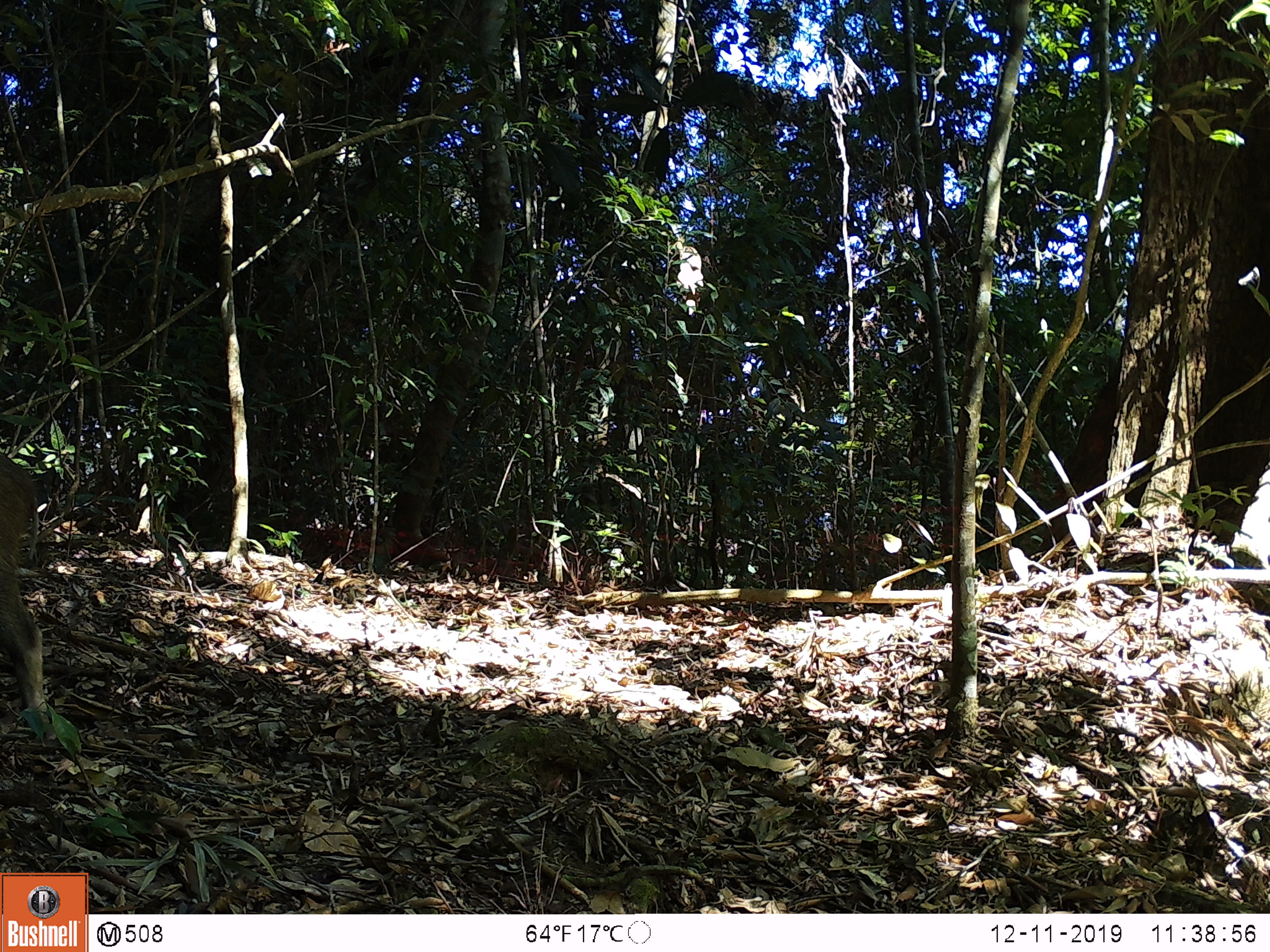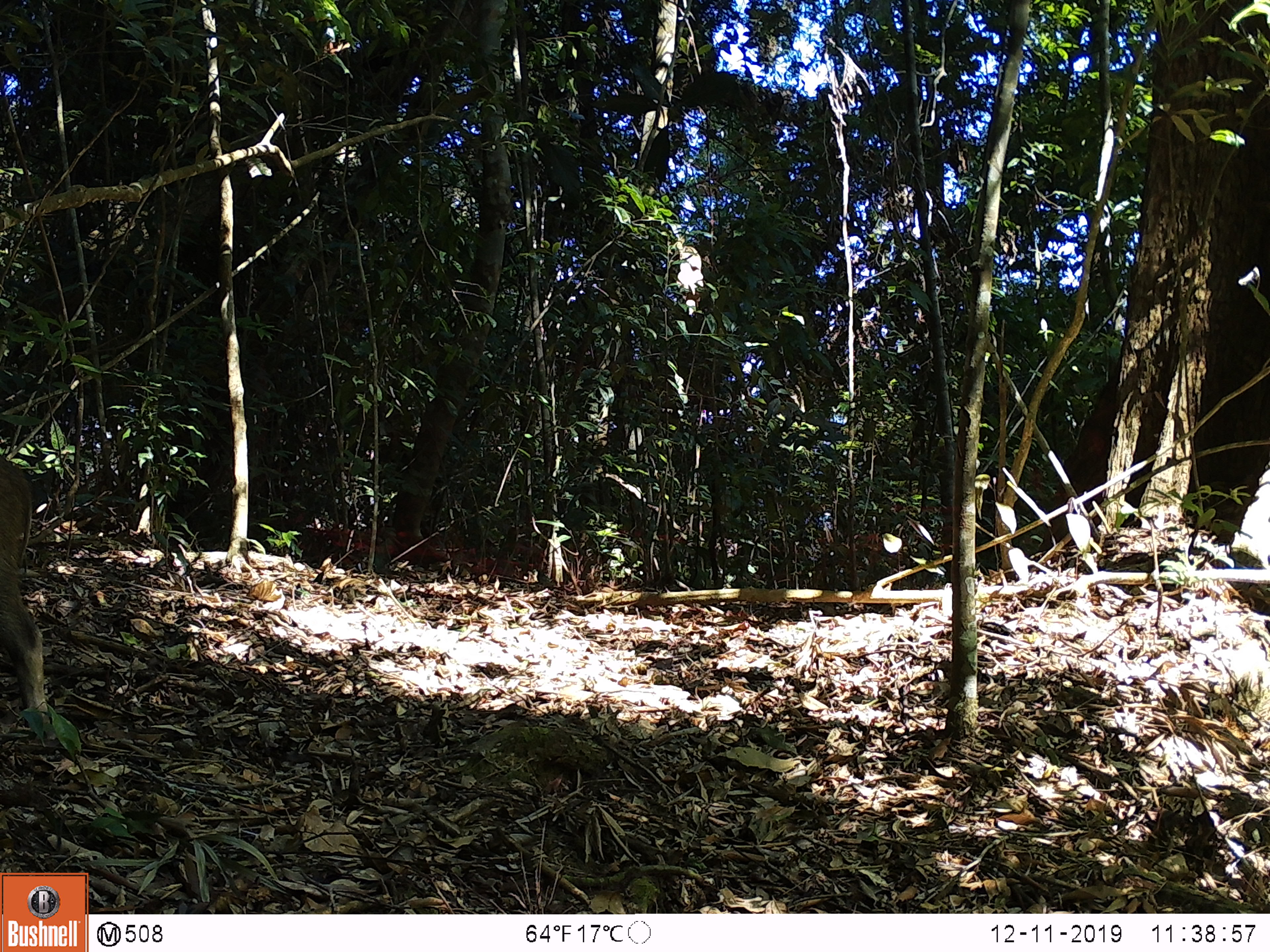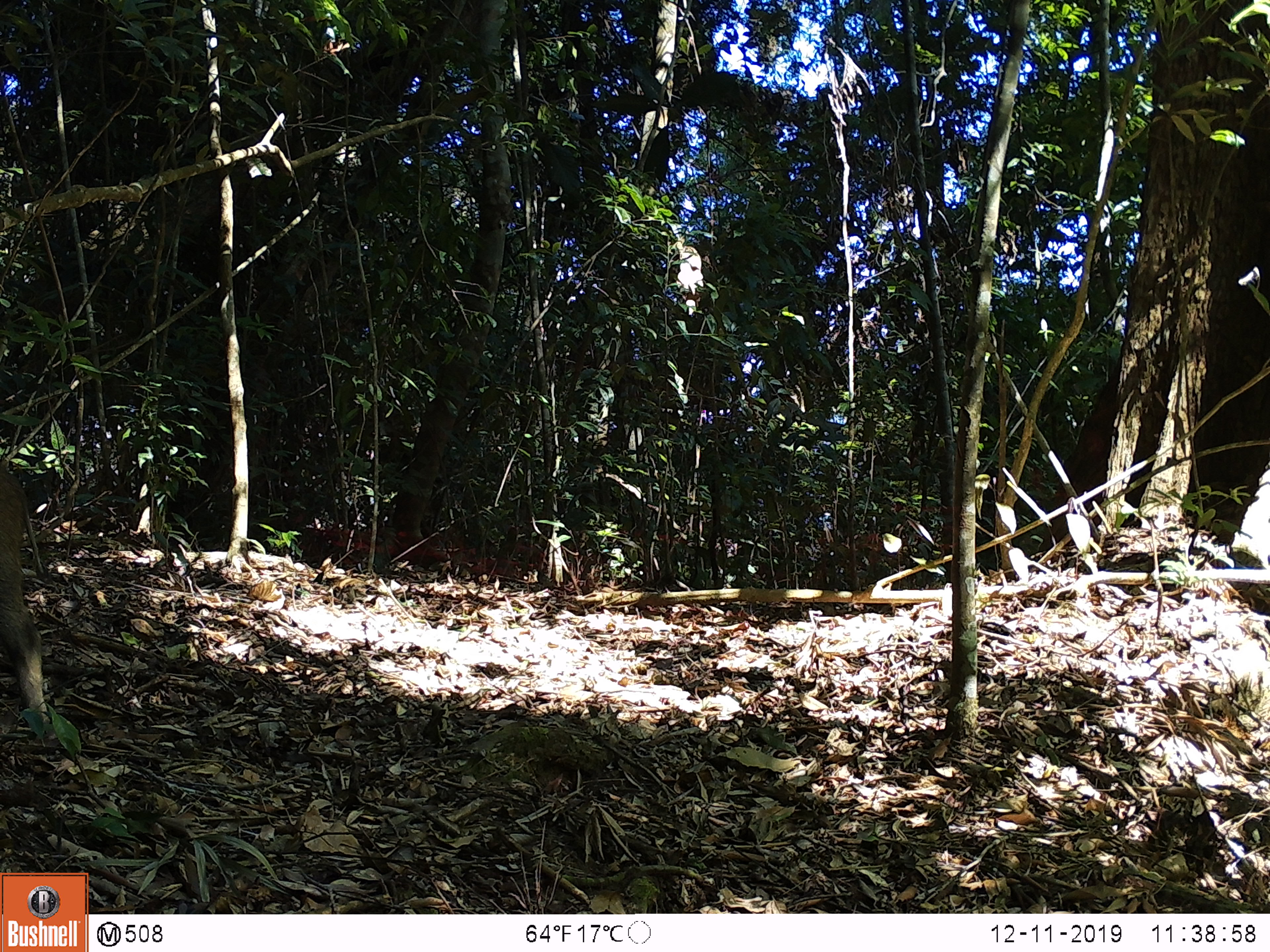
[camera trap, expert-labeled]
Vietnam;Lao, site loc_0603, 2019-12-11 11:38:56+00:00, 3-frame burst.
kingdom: Animalia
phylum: Chordata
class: Mammalia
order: Artiodactyla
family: Suidae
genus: Sus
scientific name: Sus scrofa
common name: eurasian wild pig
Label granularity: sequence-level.